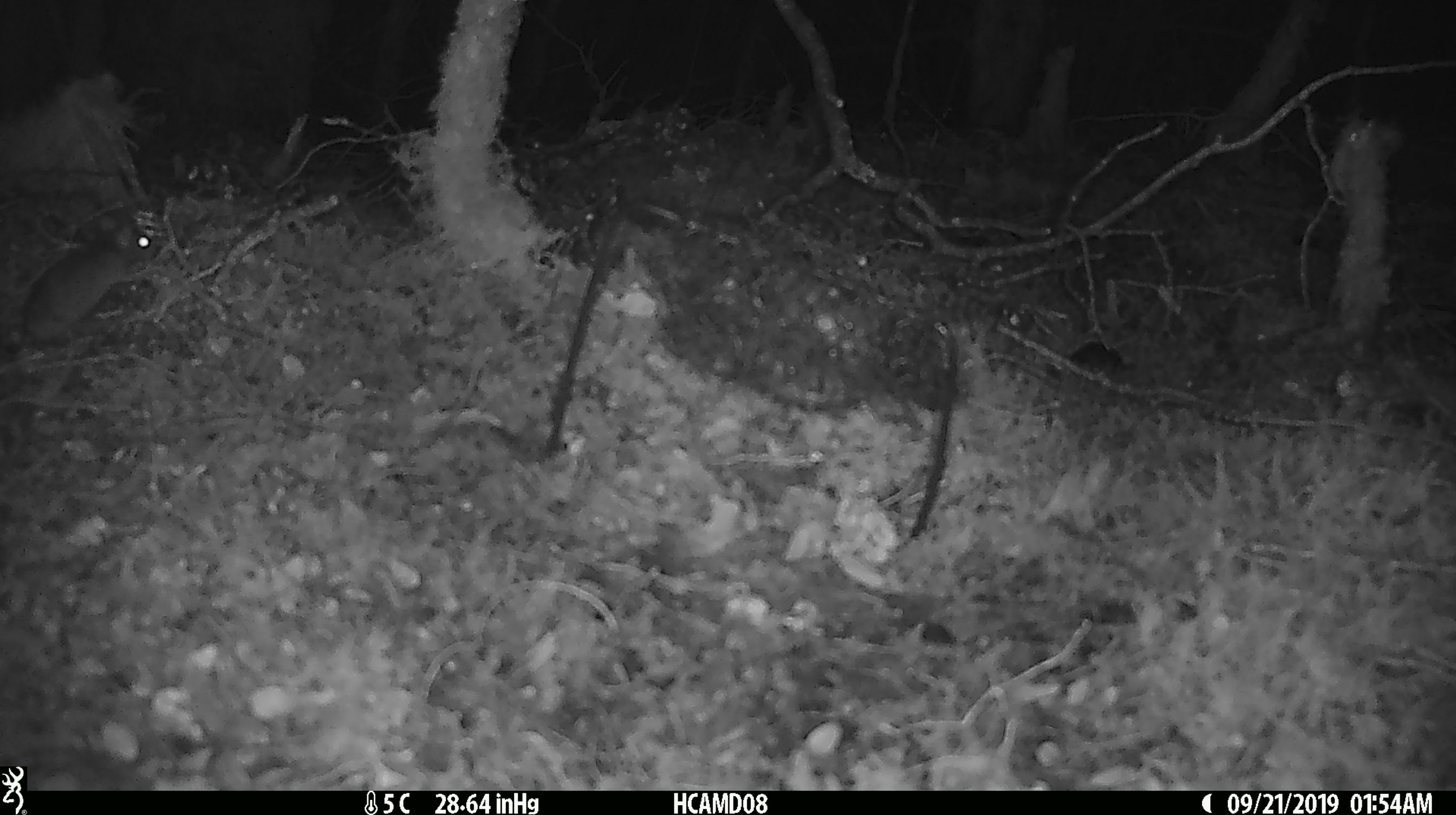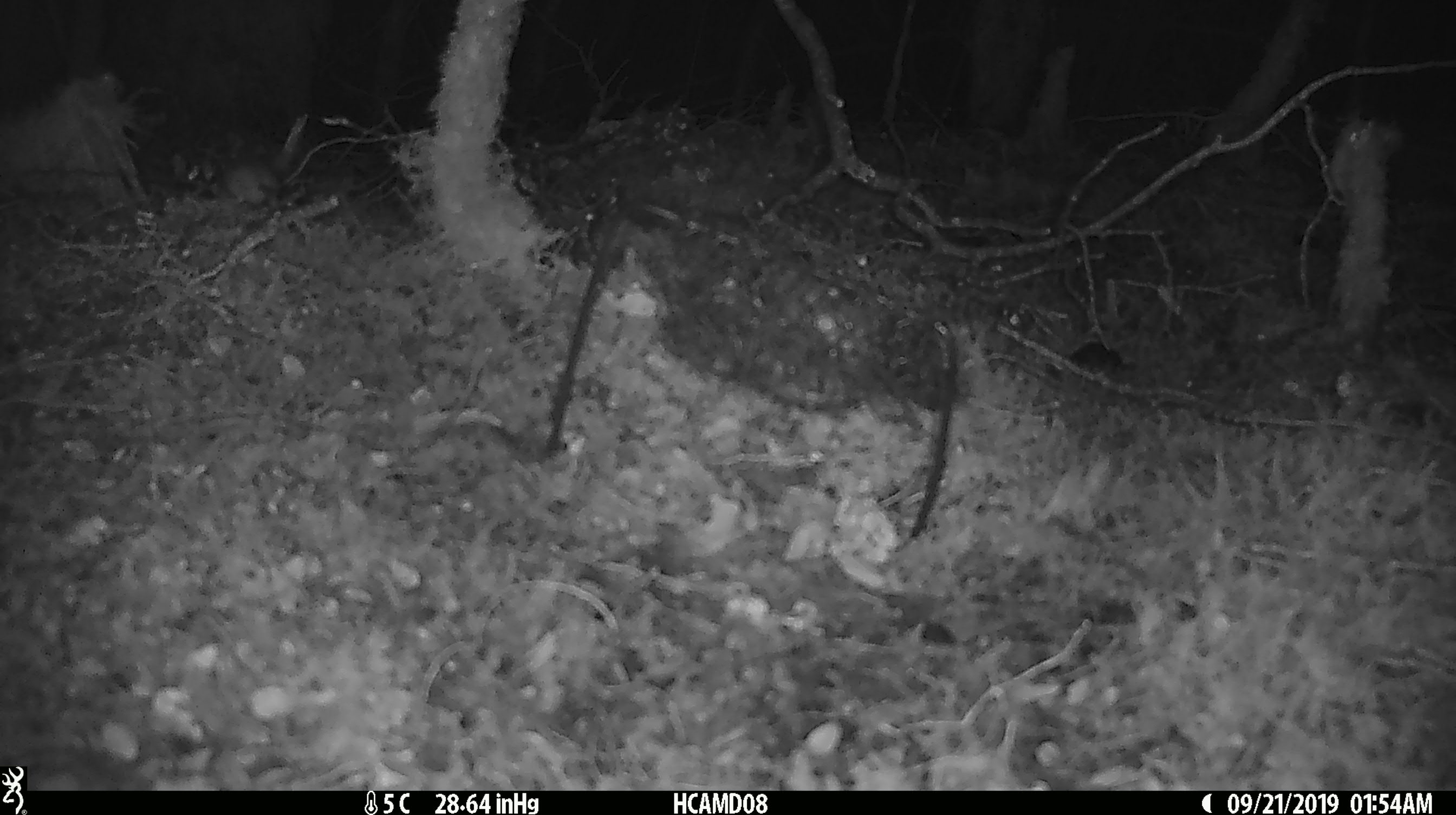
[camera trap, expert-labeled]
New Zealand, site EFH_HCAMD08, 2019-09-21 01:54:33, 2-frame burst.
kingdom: Animalia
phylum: Chordata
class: Mammalia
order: Rodentia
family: Muridae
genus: Mus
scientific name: Mus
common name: mouse